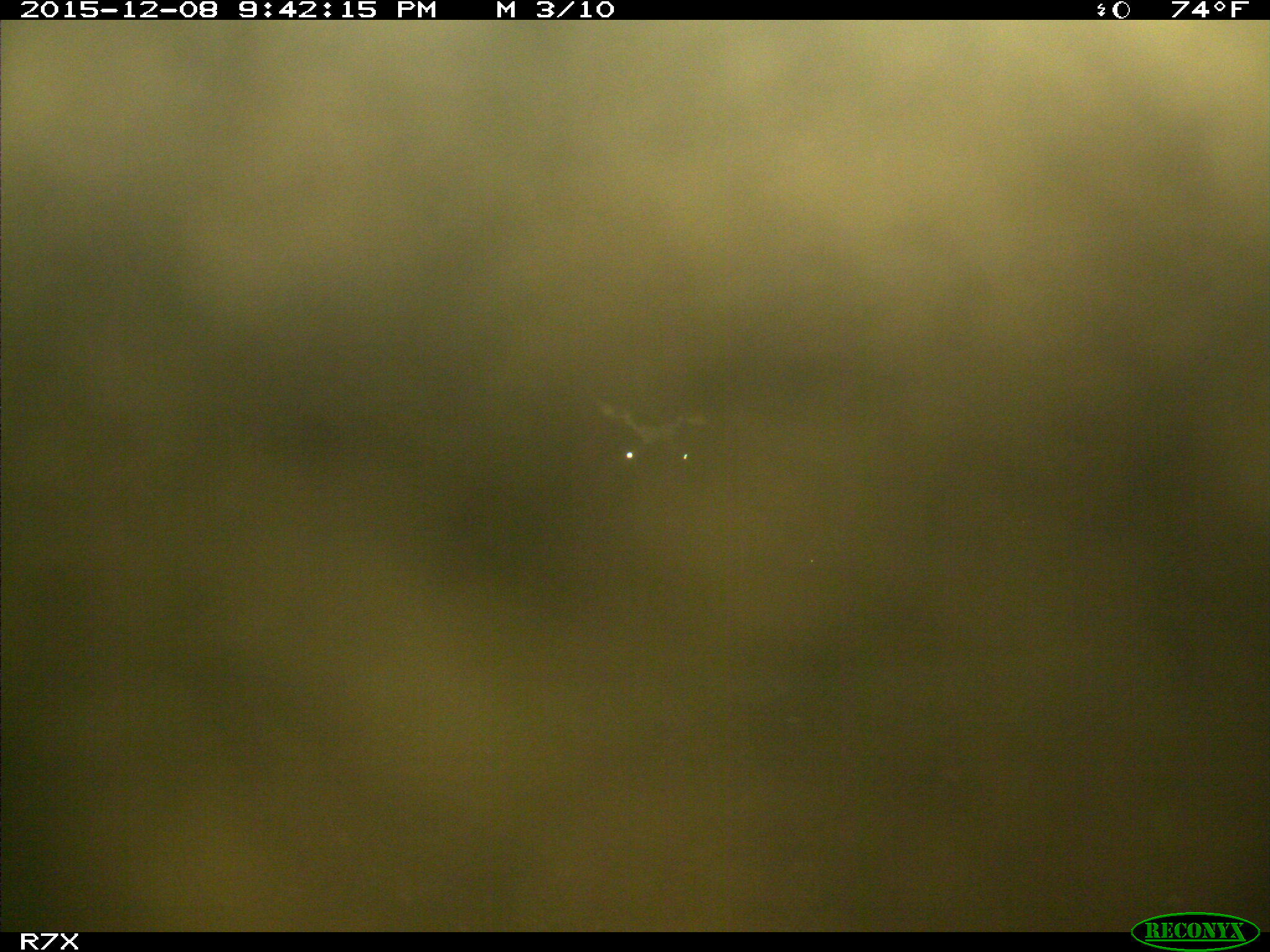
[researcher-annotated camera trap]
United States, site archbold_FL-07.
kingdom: Animalia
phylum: Chordata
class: Mammalia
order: Artiodactyla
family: Bovidae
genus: Bos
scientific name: Bos taurus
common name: domestic cow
Bos taurus (domestic cow).